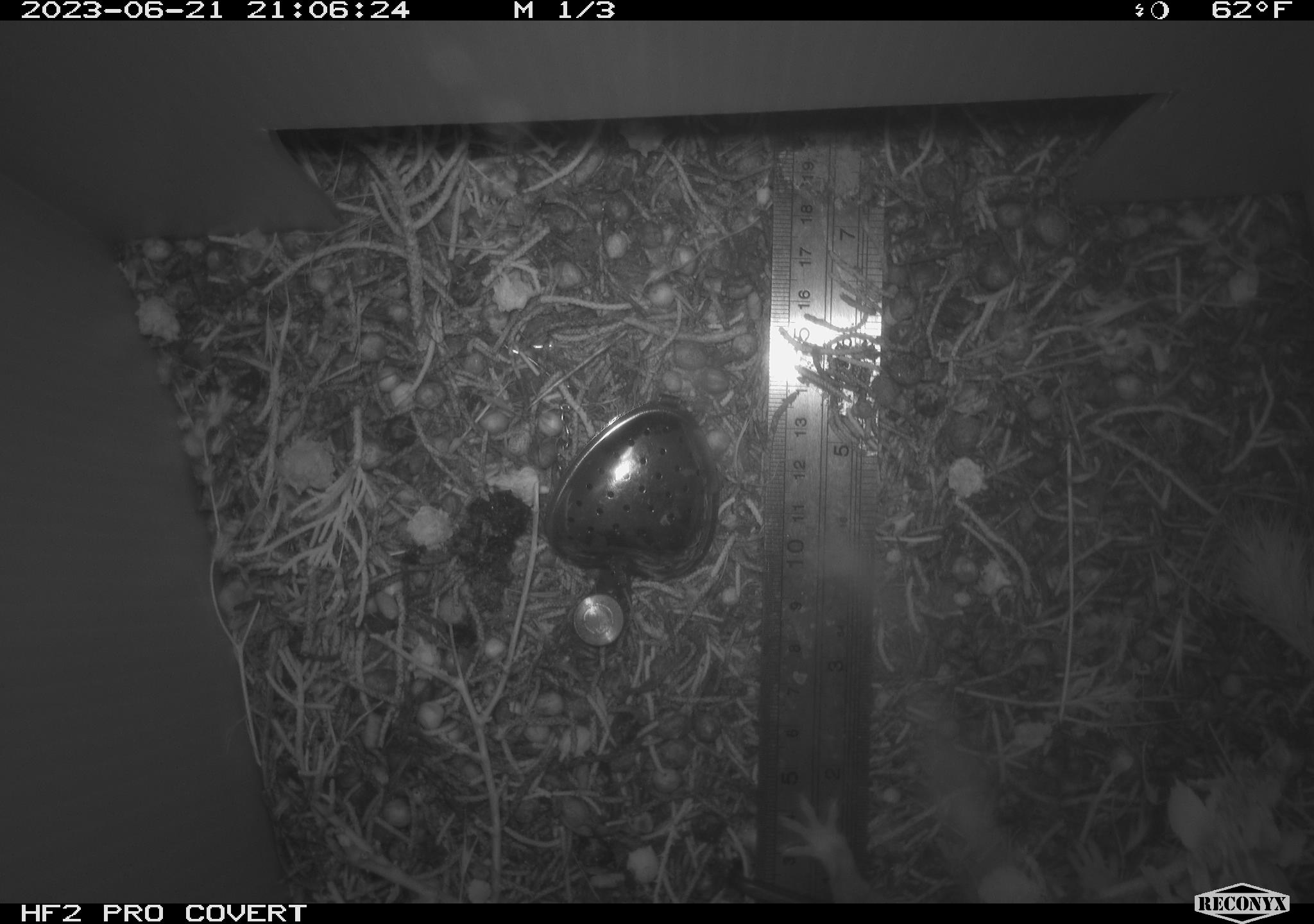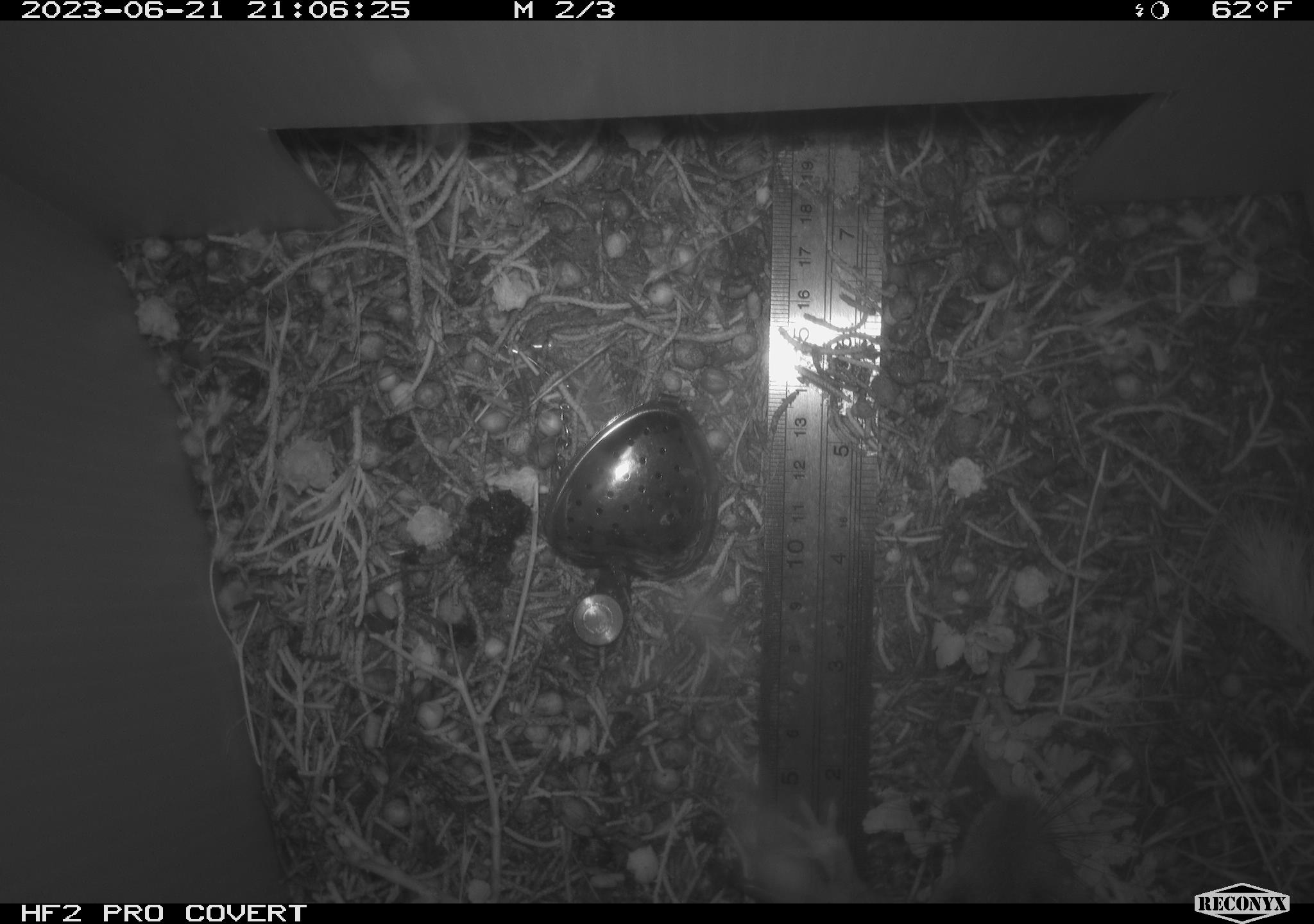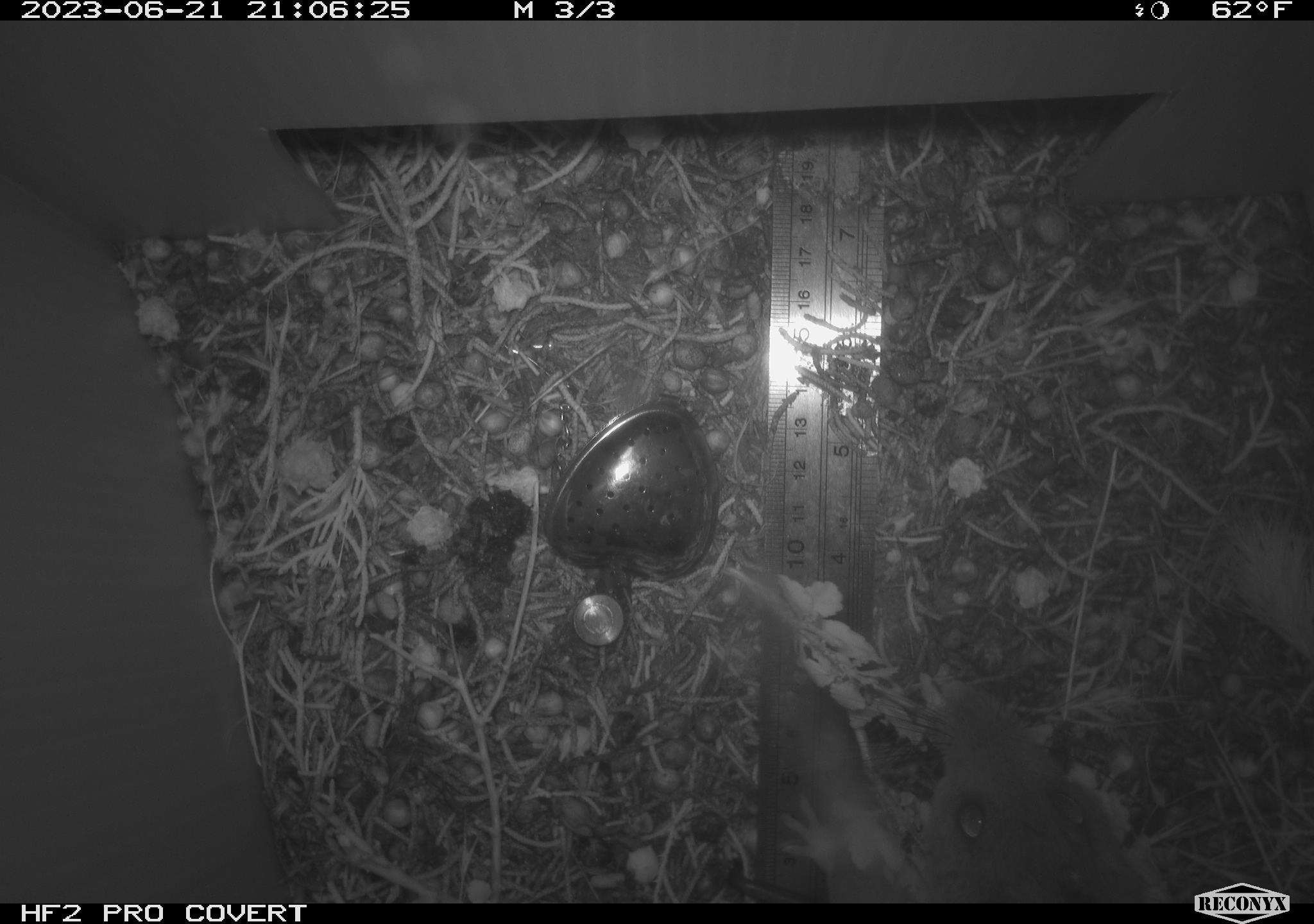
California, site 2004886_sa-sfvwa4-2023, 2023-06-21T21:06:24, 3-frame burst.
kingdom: Animalia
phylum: Chordata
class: Mammalia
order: Rodentia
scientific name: Rodentia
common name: mouse species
Mouse species (Rodentia).